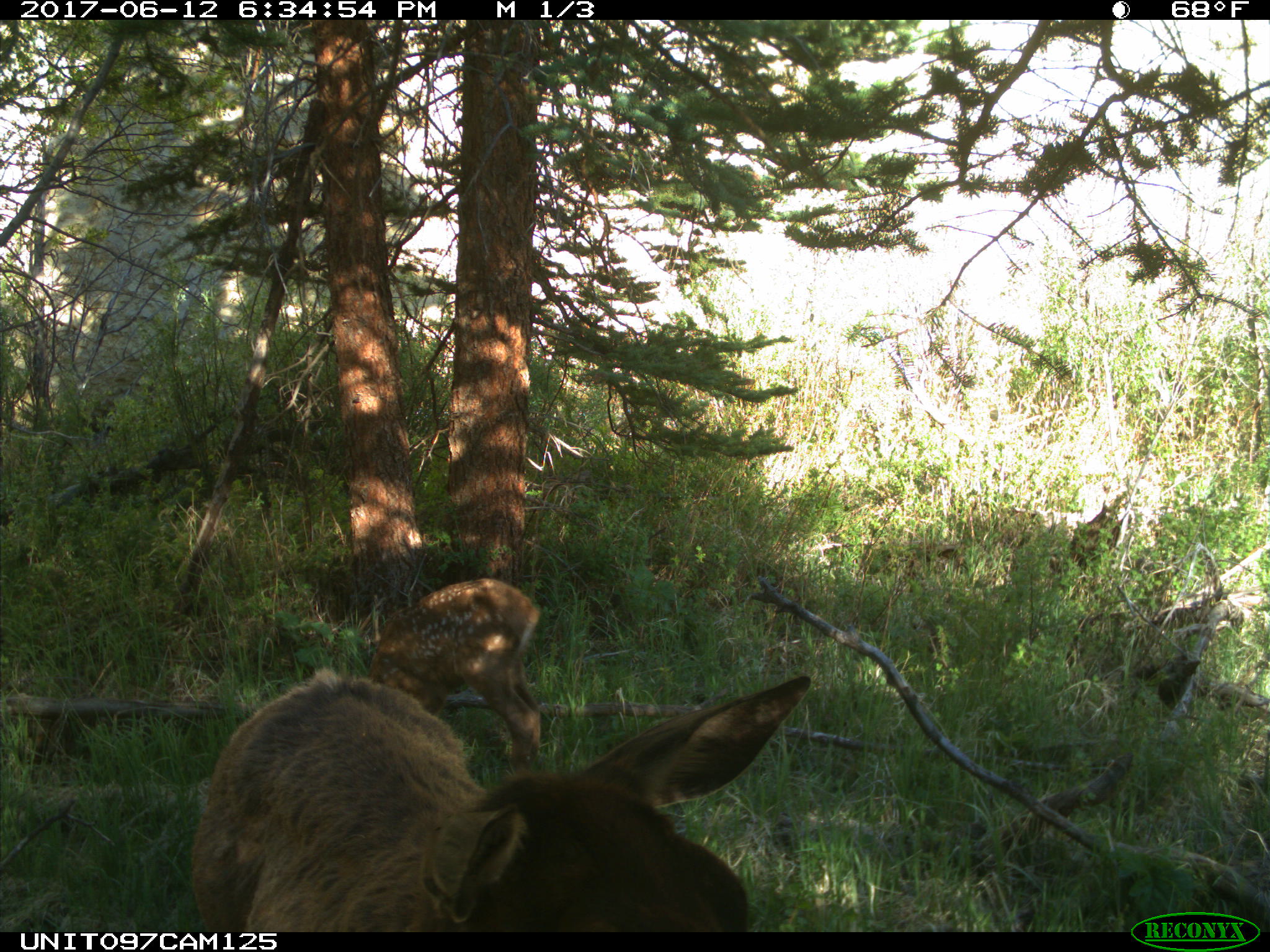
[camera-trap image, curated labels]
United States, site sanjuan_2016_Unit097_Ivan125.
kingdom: Animalia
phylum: Chordata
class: Mammalia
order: Artiodactyla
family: Cervidae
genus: Cervus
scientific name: Cervus elaphus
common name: red deer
Cervus elaphus (red deer).